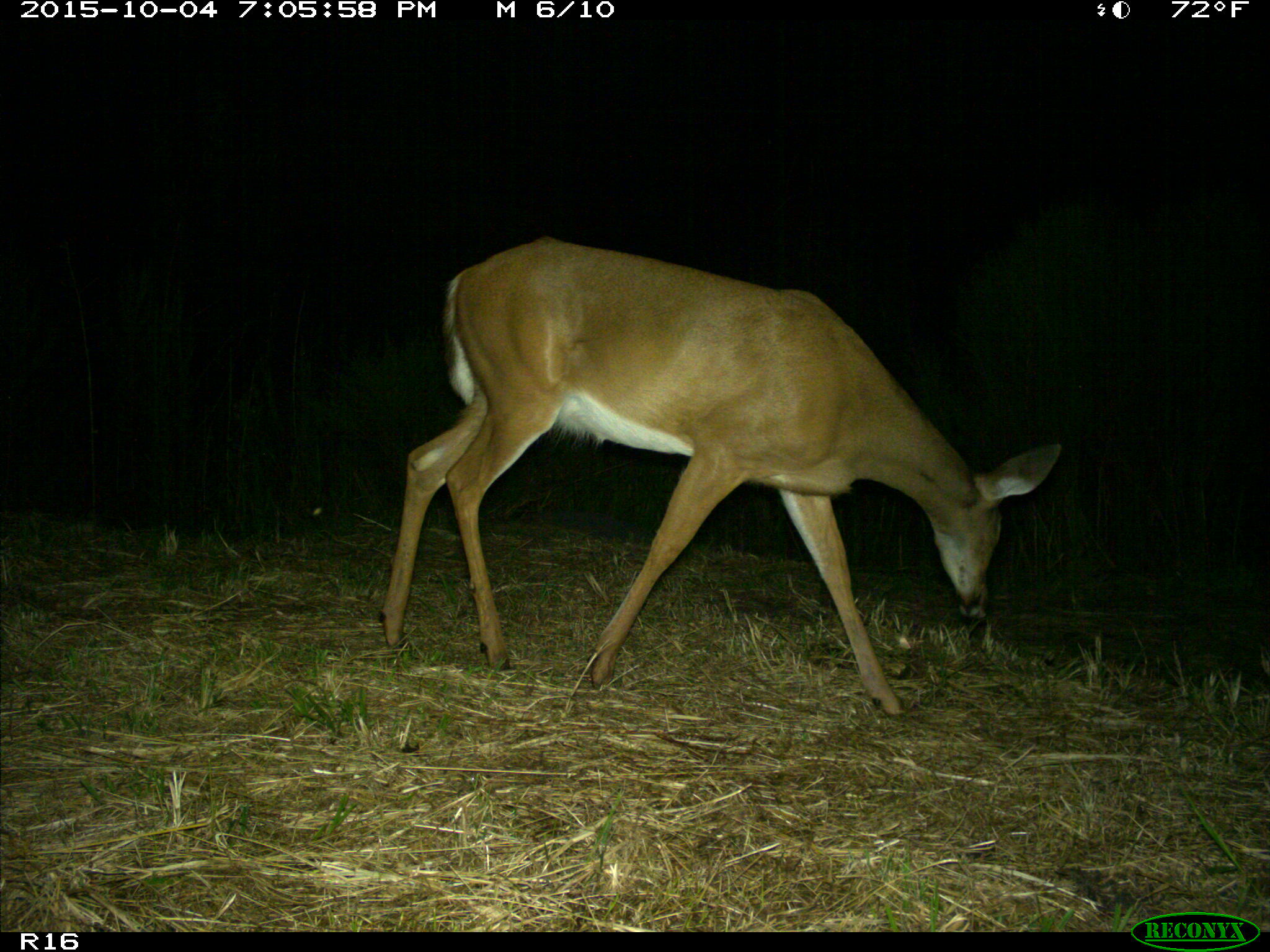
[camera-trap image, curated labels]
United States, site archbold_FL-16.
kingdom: Animalia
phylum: Chordata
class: Mammalia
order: Artiodactyla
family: Cervidae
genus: Odocoileus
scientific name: Odocoileus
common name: deer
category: unidentified deer